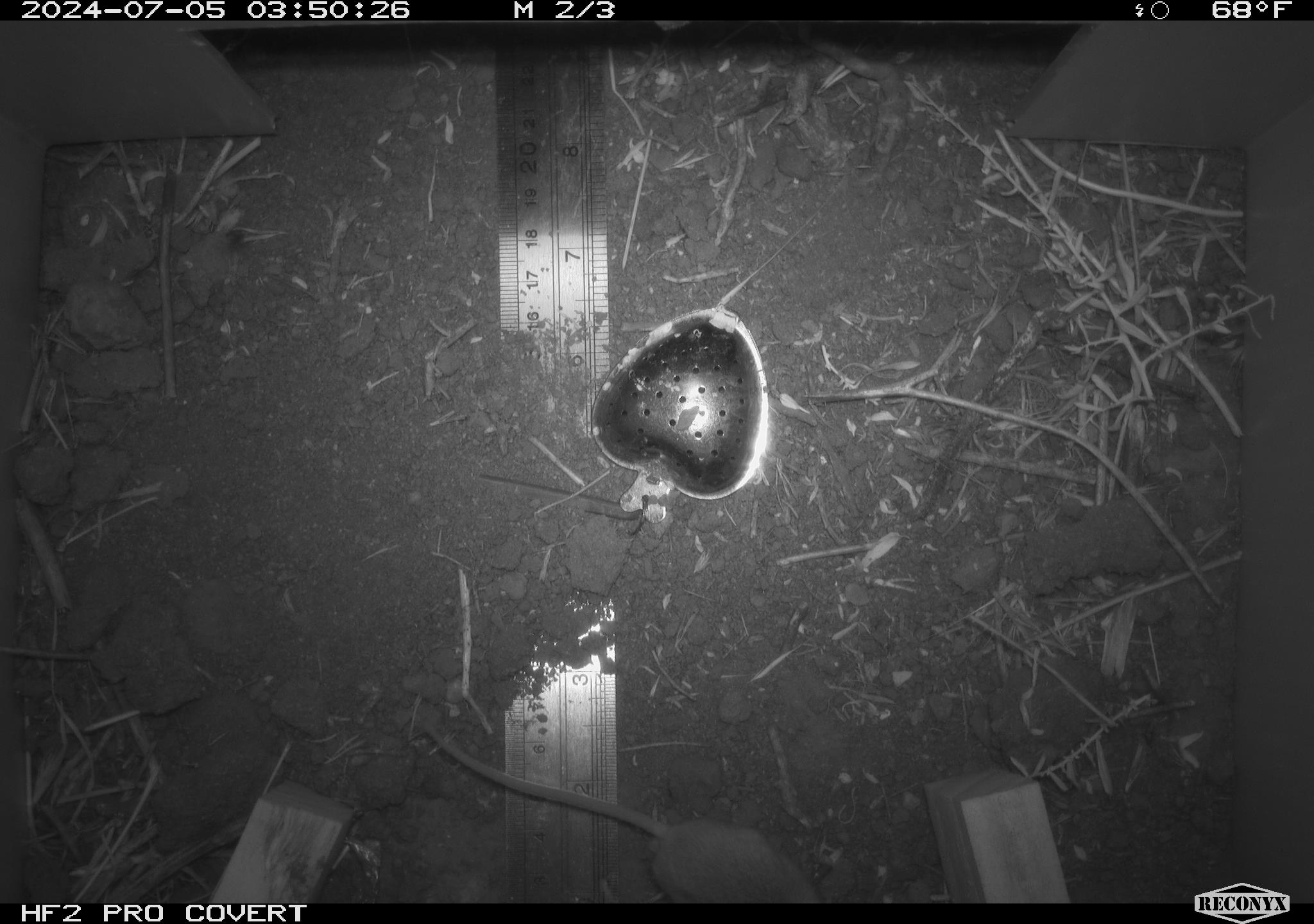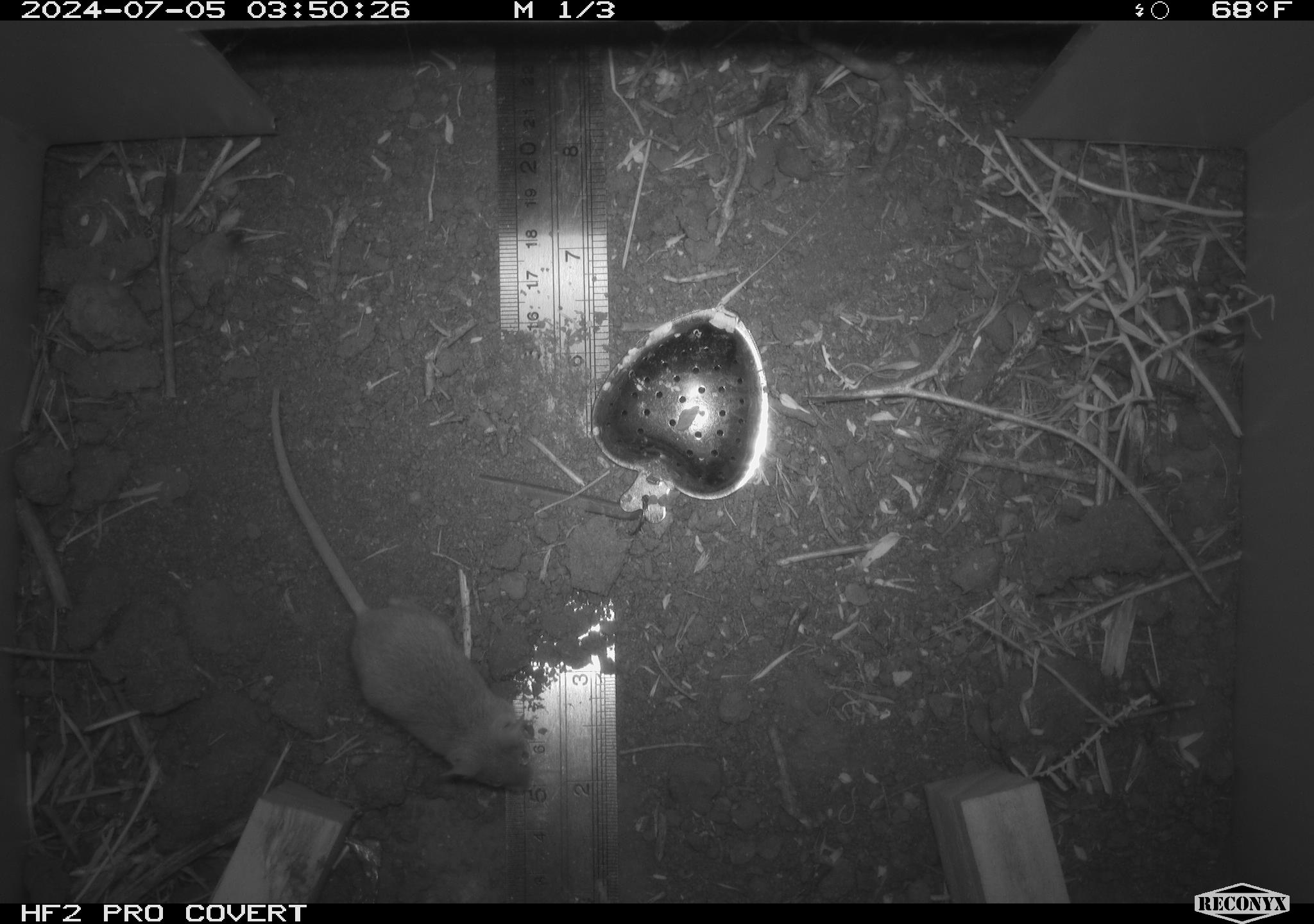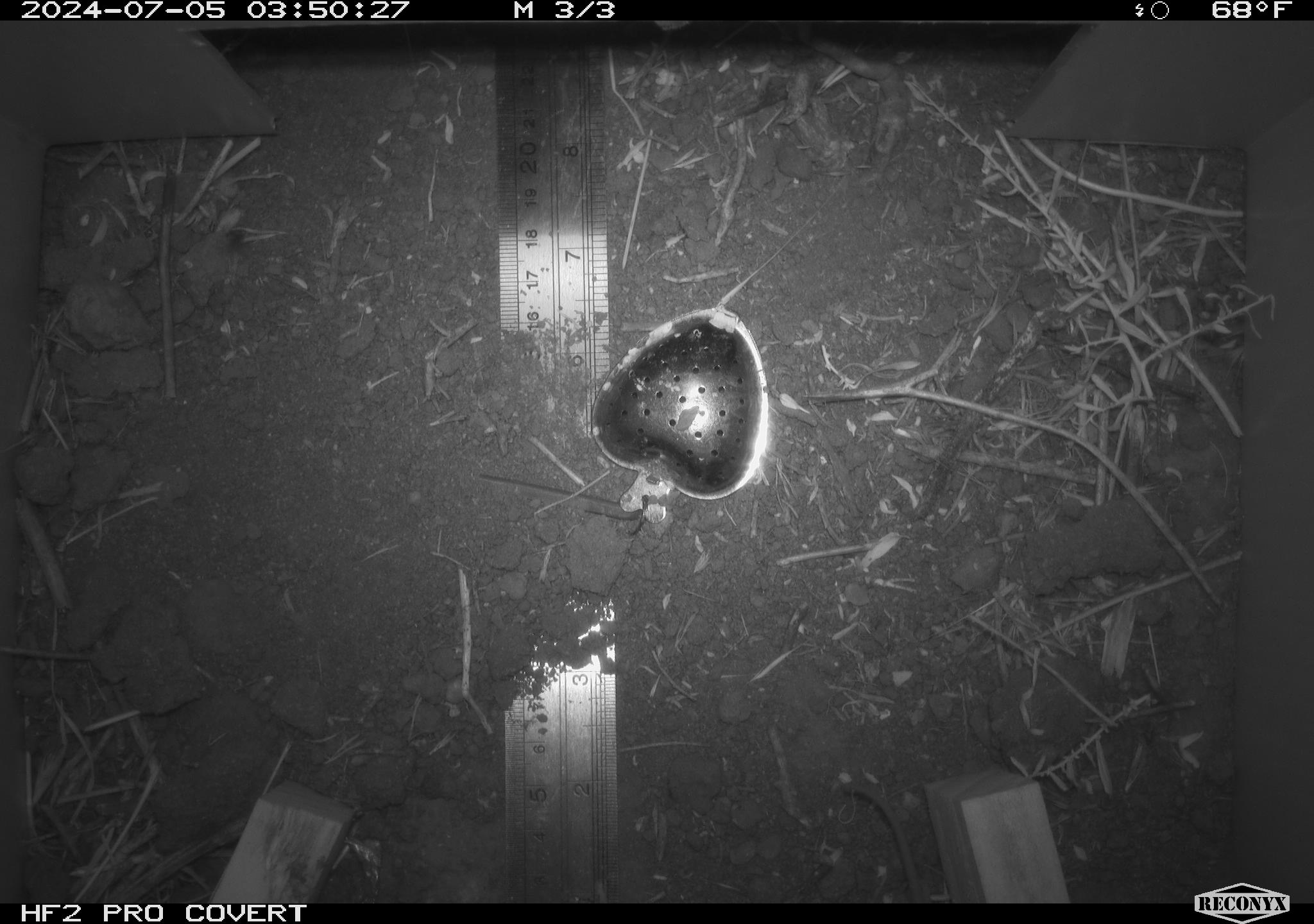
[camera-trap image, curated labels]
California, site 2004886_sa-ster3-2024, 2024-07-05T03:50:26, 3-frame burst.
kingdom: Animalia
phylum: Chordata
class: Mammalia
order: Rodentia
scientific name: Rodentia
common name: mouse species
Mouse species (Rodentia).